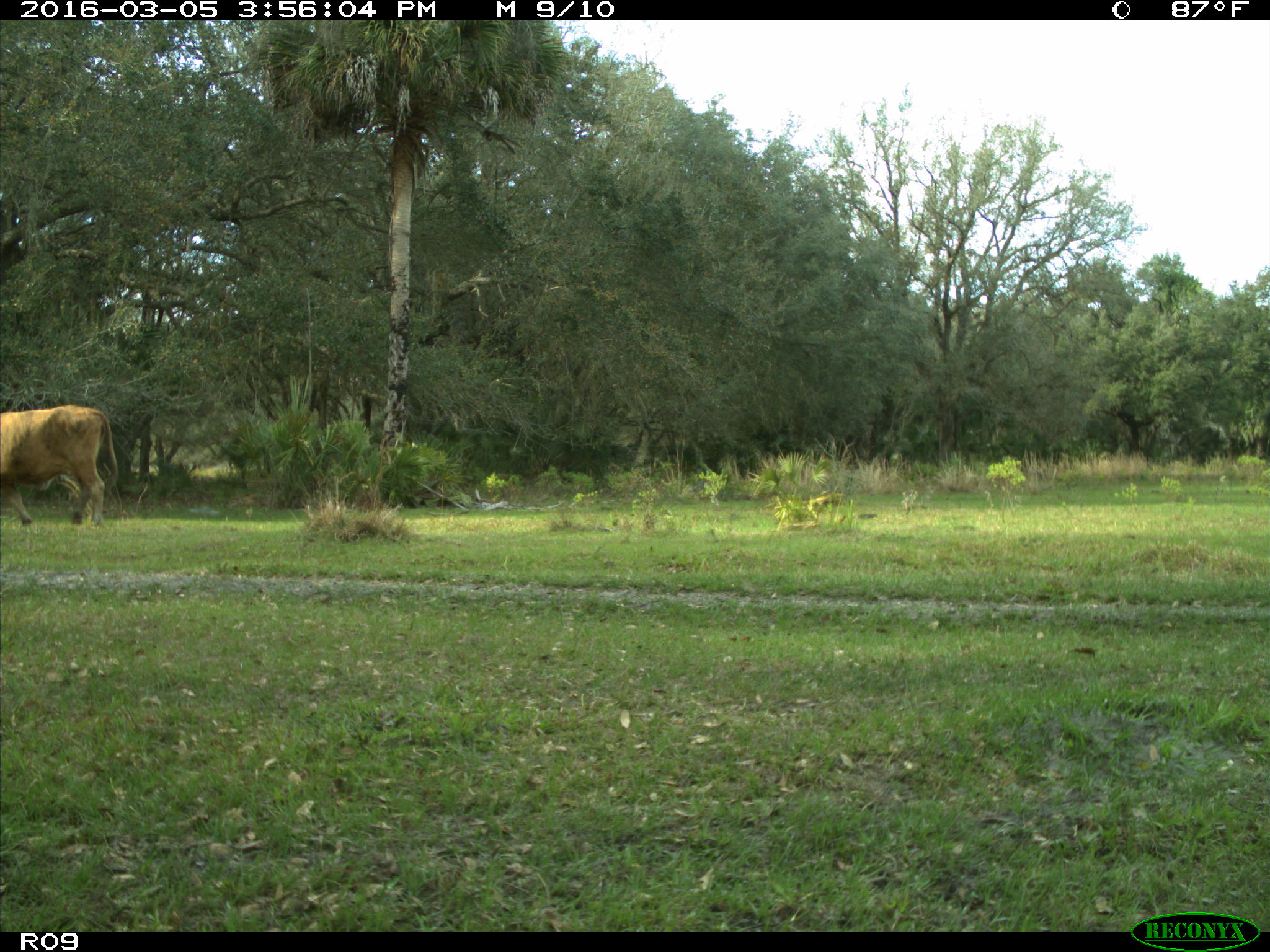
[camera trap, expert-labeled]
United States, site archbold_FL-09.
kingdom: Animalia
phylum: Chordata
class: Mammalia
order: Artiodactyla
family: Bovidae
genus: Bos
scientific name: Bos taurus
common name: domestic cow